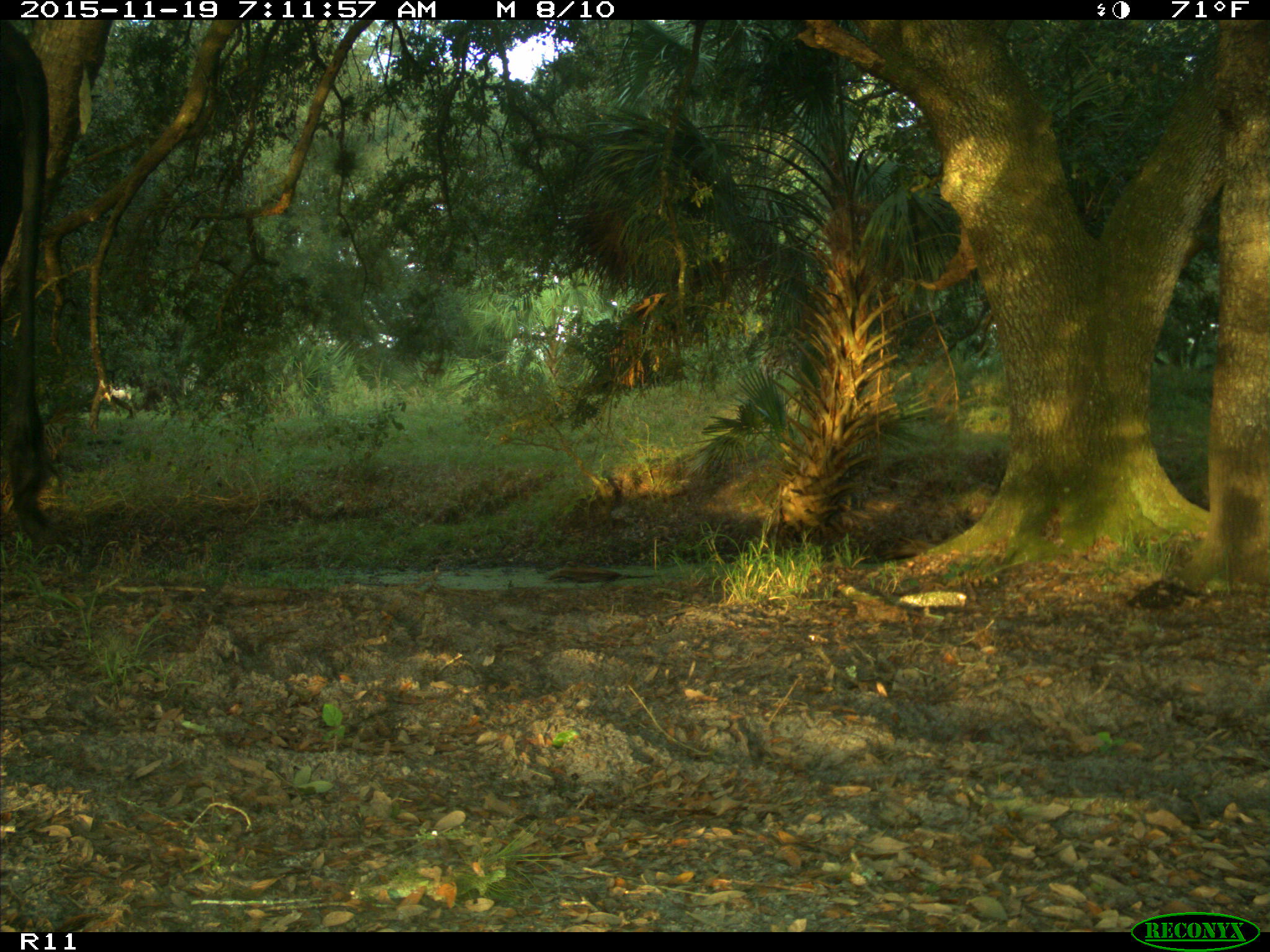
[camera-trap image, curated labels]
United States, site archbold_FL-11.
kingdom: Animalia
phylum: Chordata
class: Mammalia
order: Artiodactyla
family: Bovidae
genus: Bos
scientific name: Bos taurus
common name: domestic cow